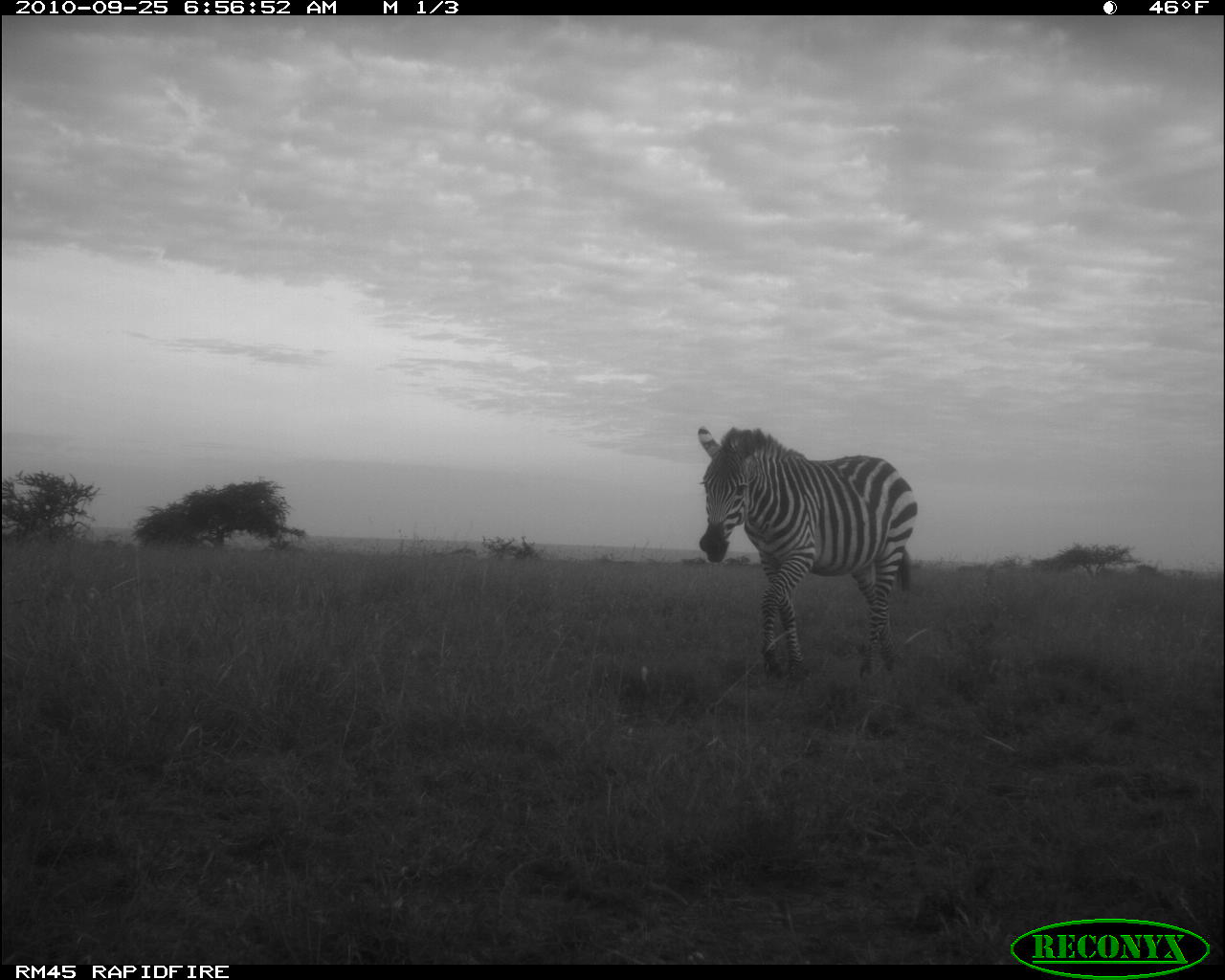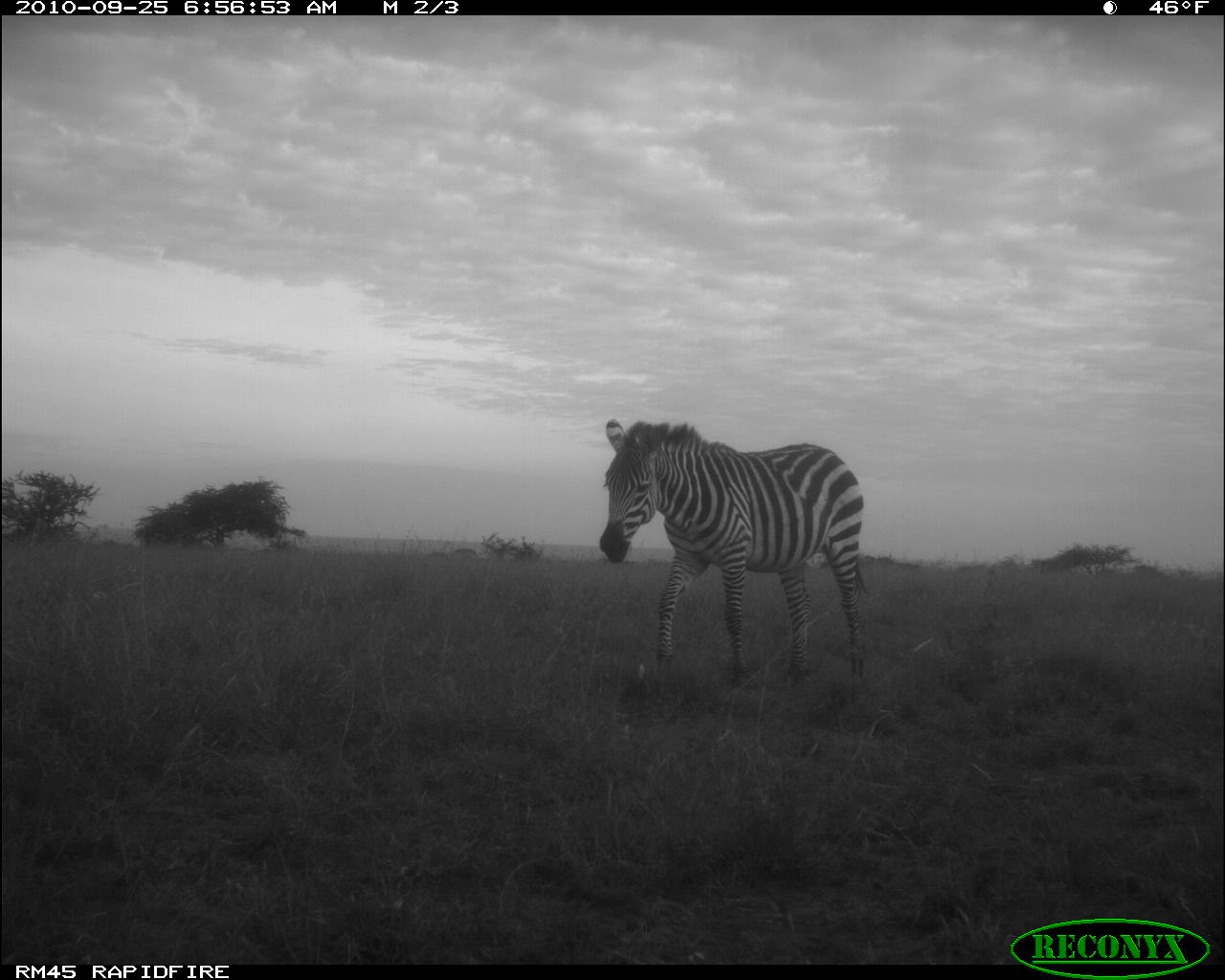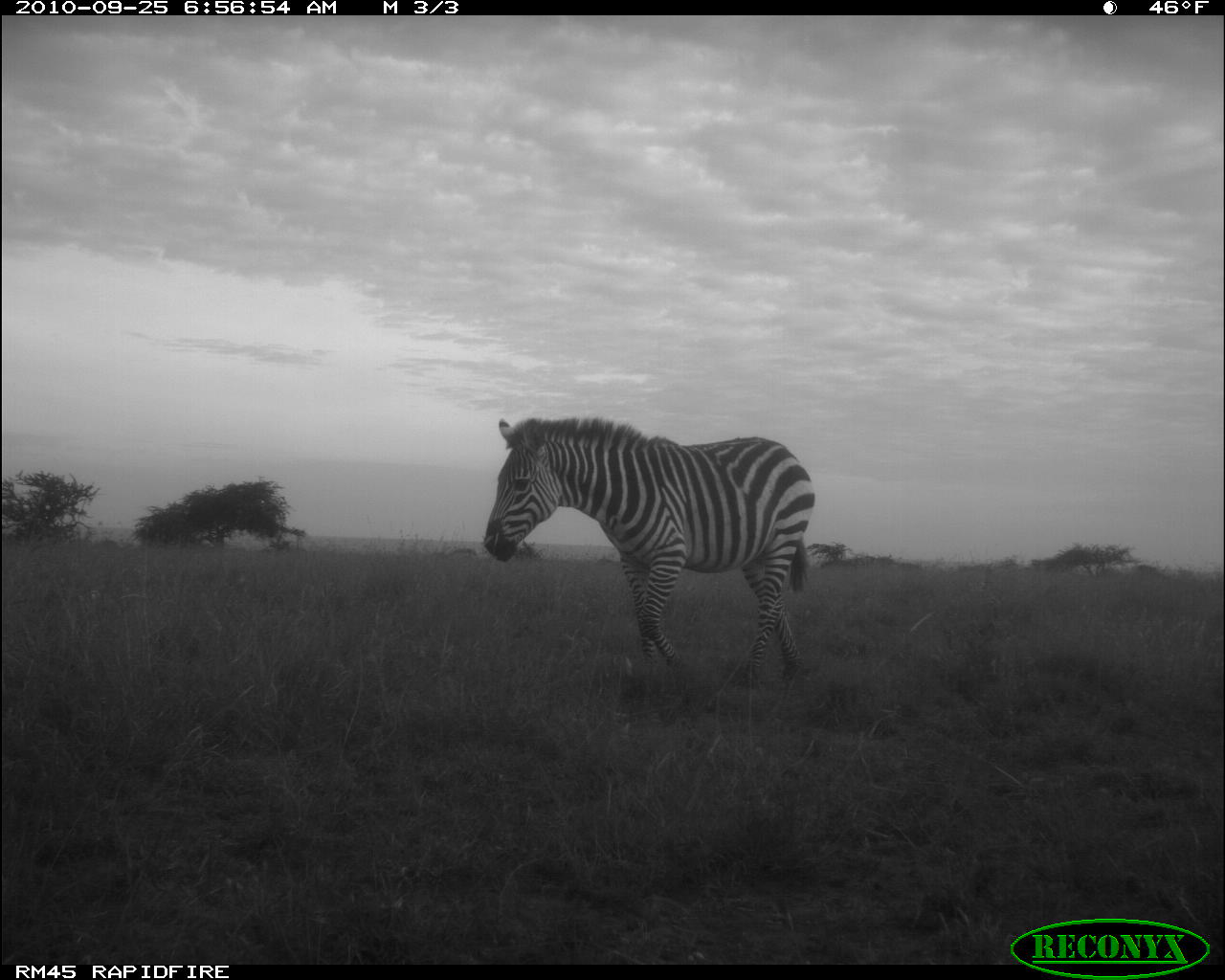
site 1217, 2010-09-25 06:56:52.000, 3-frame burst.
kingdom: Animalia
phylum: Chordata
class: Mammalia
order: Perissodactyla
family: Equidae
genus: Equus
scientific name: Equus quagga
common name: plains zebra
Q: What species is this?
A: Equus quagga (plains zebra).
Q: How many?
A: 1.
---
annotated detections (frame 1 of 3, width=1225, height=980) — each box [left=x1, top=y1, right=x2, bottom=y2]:
equus quagga: [left=697, top=424, right=917, bottom=679]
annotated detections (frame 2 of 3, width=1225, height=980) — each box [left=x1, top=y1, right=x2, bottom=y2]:
equus quagga: [left=598, top=417, right=866, bottom=686]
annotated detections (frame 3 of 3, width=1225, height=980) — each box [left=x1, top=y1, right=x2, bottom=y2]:
equus quagga: [left=482, top=414, right=815, bottom=680]